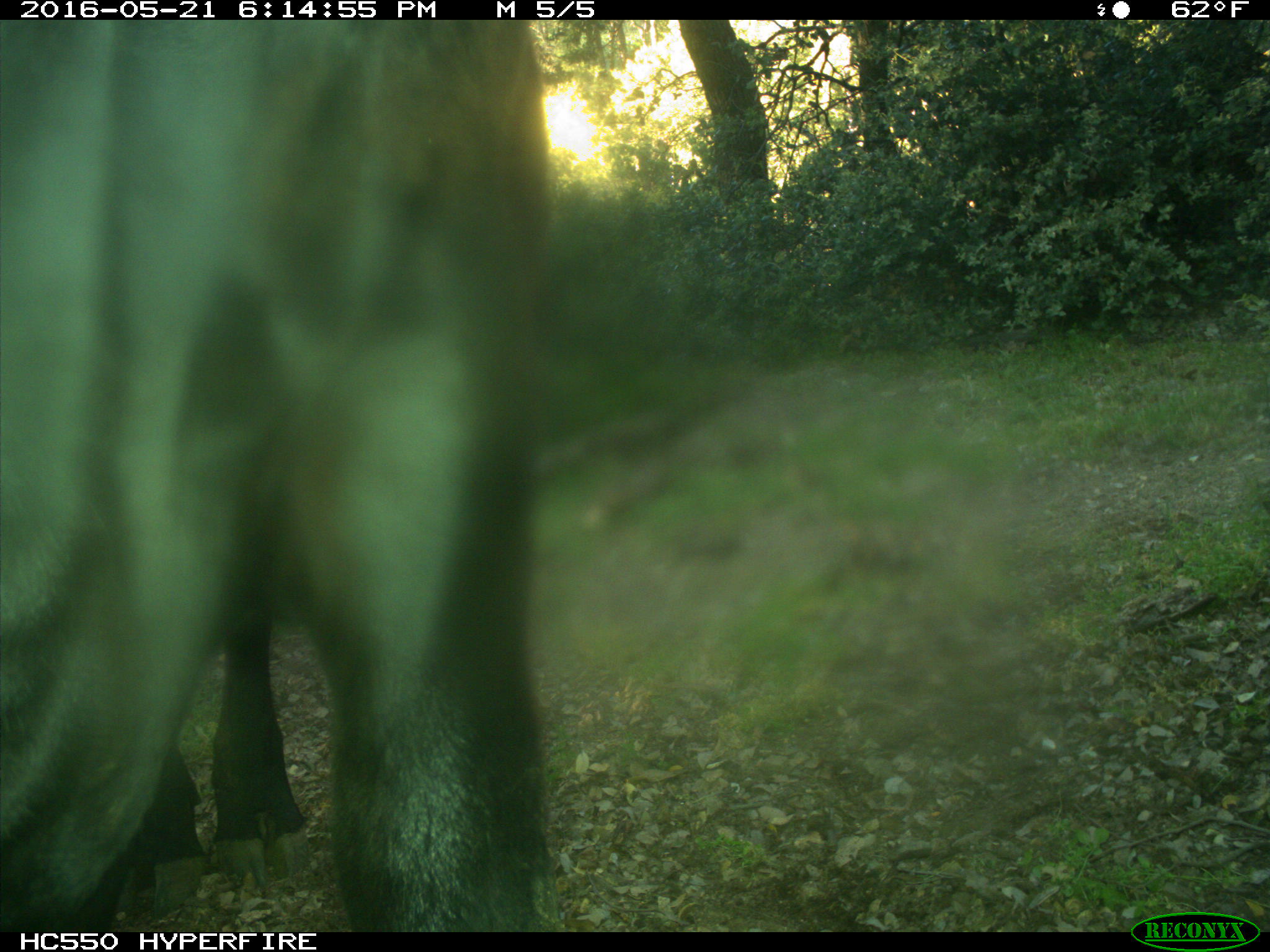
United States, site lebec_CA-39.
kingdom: Animalia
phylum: Chordata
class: Mammalia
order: Artiodactyla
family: Bovidae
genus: Bos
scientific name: Bos taurus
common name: domestic cow